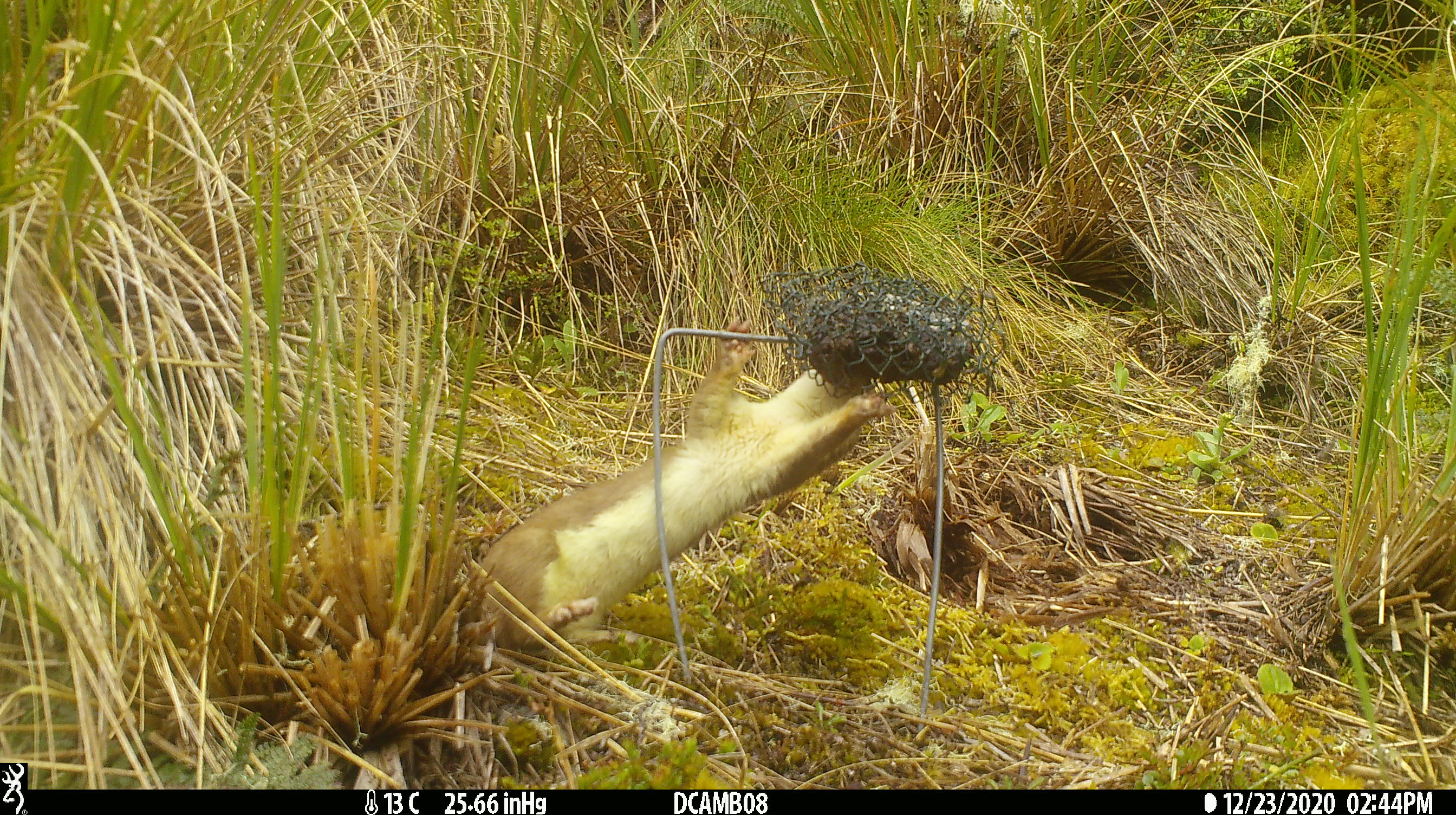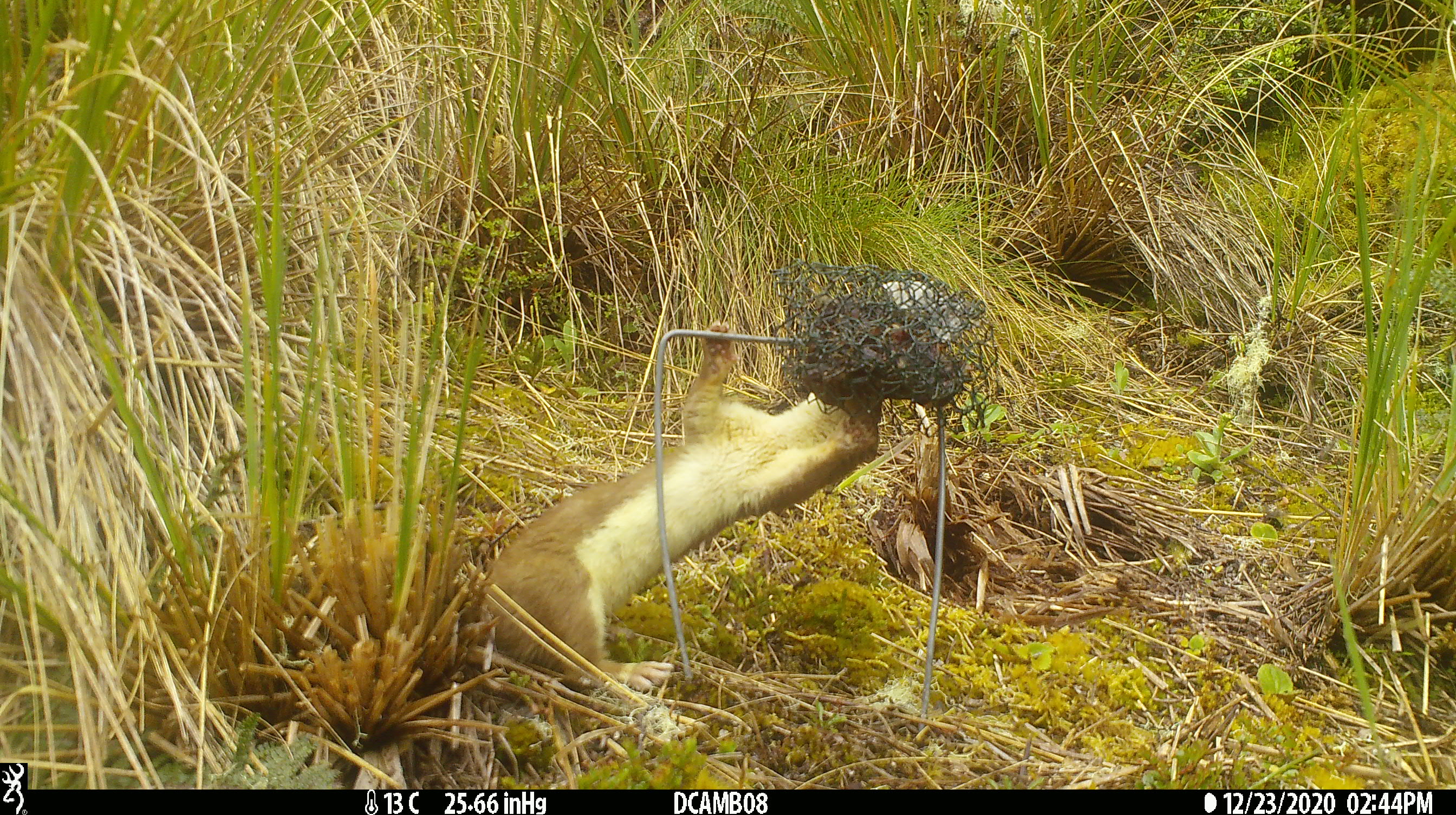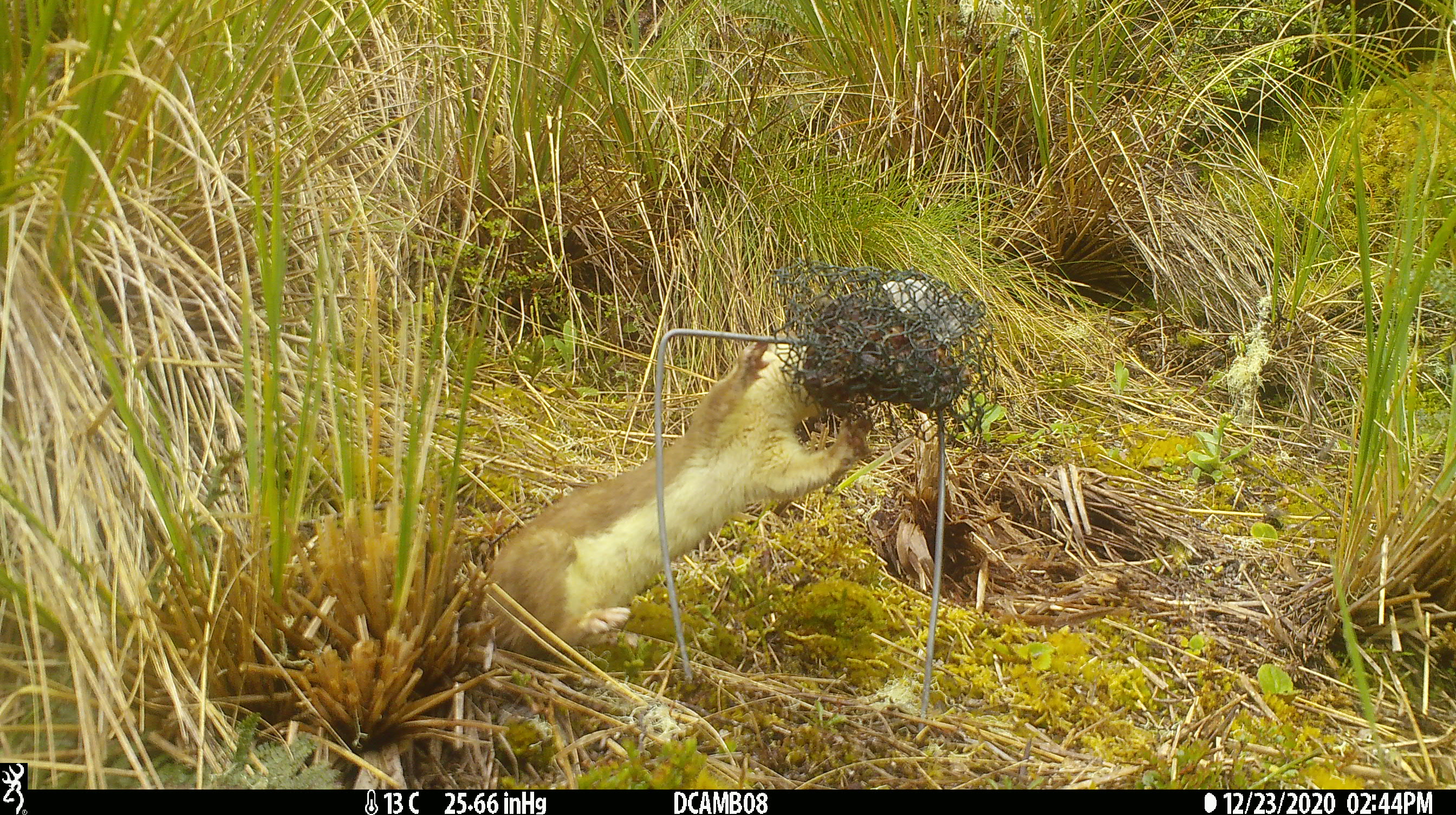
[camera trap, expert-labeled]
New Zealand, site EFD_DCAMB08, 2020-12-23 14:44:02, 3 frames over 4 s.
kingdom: Animalia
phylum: Chordata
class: Mammalia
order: Carnivora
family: Mustelidae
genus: Mustela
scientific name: Mustela erminea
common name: stoat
Stoat (Mustela erminea).